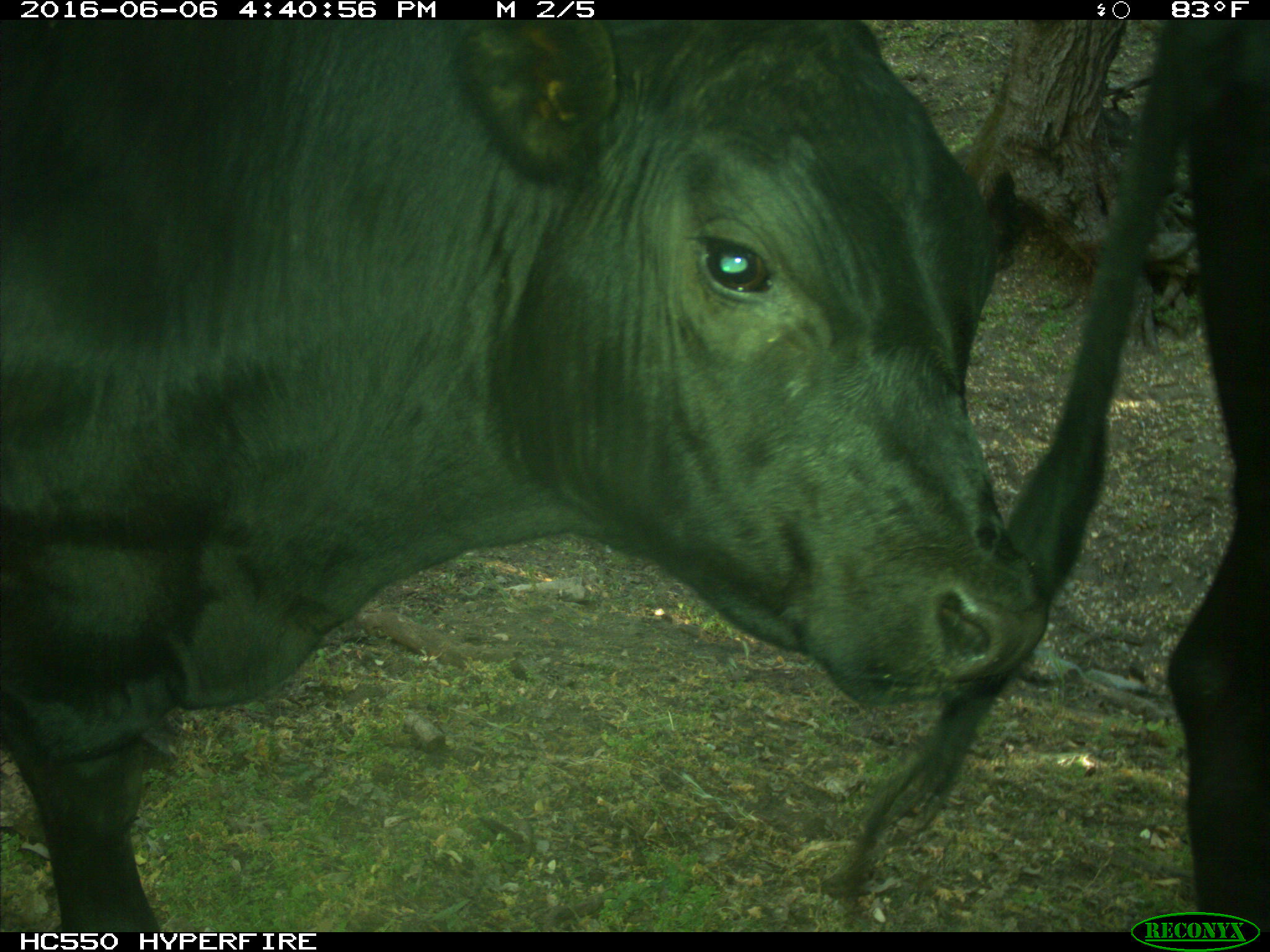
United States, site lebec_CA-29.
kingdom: Animalia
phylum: Chordata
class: Mammalia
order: Artiodactyla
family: Bovidae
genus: Bos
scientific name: Bos taurus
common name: domestic cow